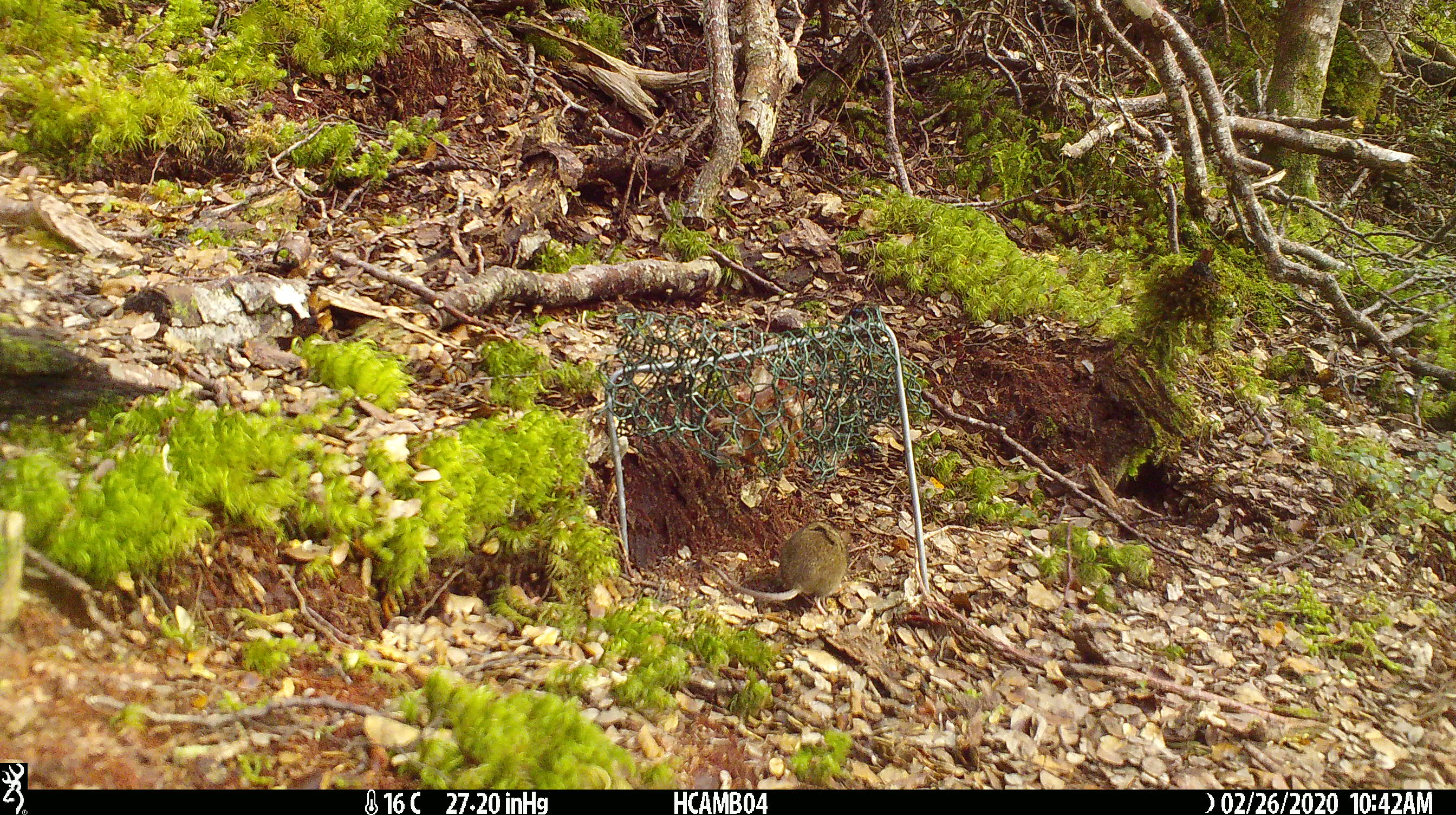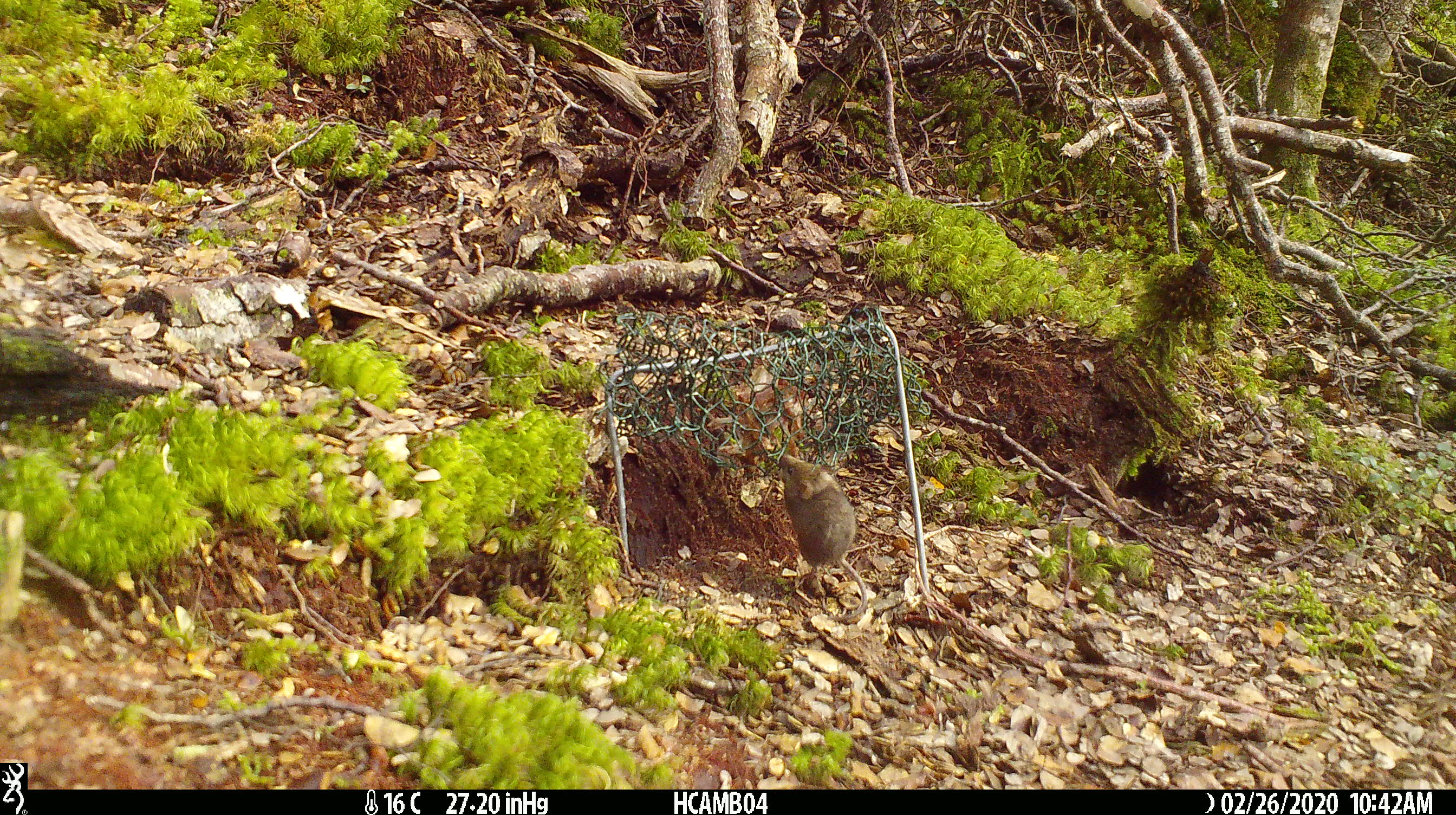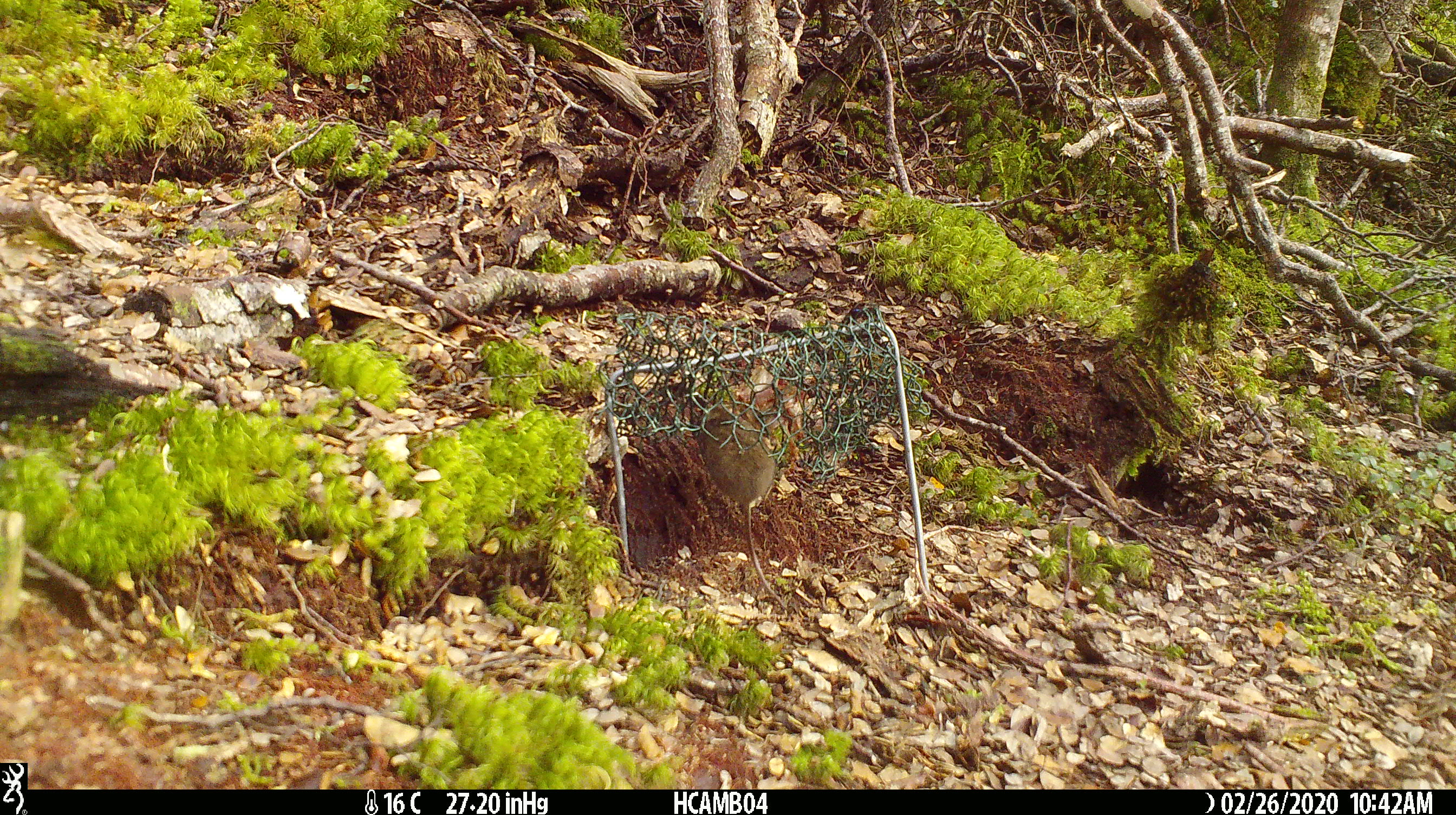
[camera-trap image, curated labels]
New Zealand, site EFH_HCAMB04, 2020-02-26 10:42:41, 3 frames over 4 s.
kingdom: Animalia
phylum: Chordata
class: Mammalia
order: Rodentia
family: Muridae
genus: Mus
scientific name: Mus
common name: mouse